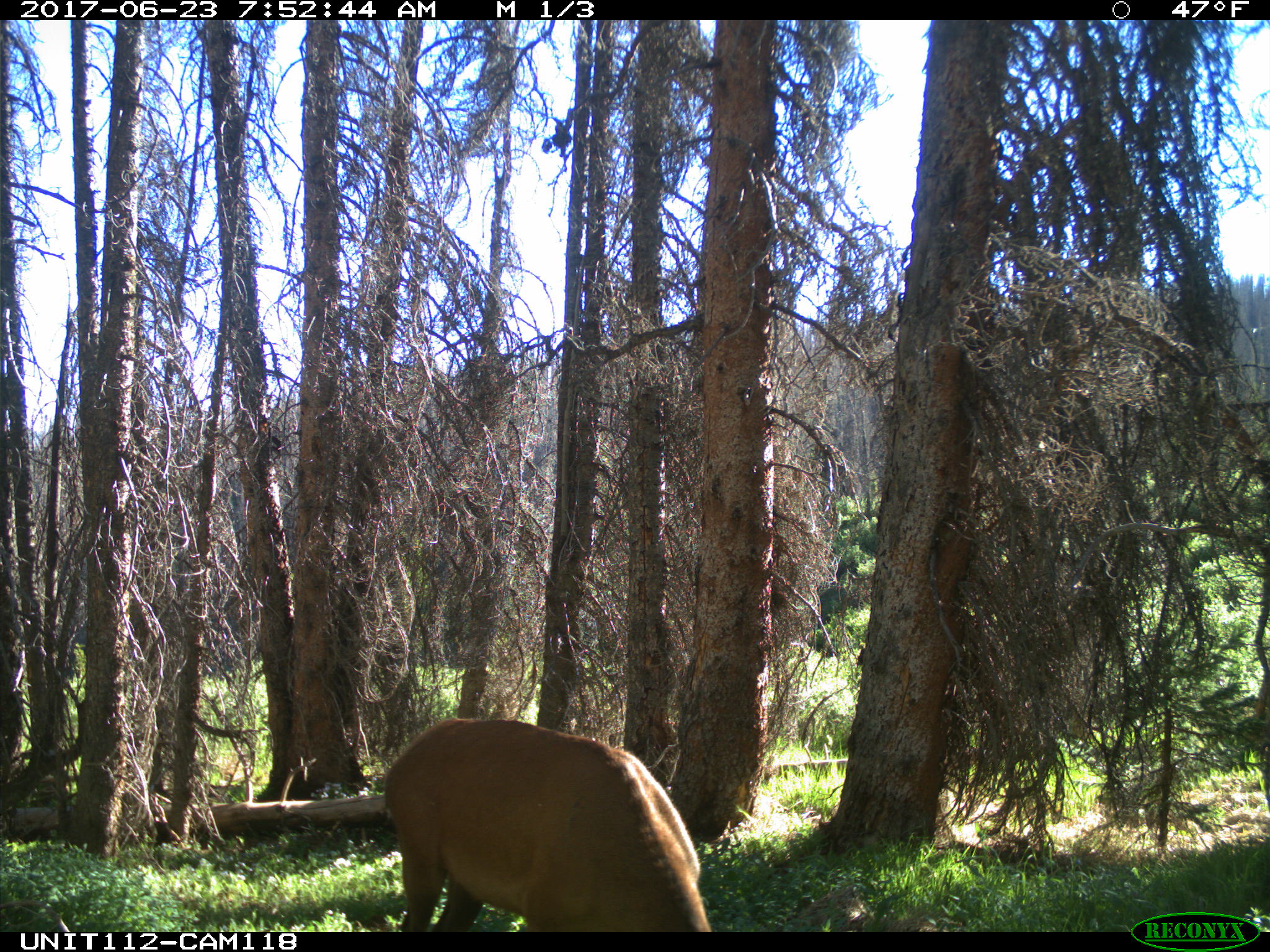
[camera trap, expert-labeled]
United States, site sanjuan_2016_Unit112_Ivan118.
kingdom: Animalia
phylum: Chordata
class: Mammalia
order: Artiodactyla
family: Cervidae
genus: Cervus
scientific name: Cervus elaphus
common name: red deer